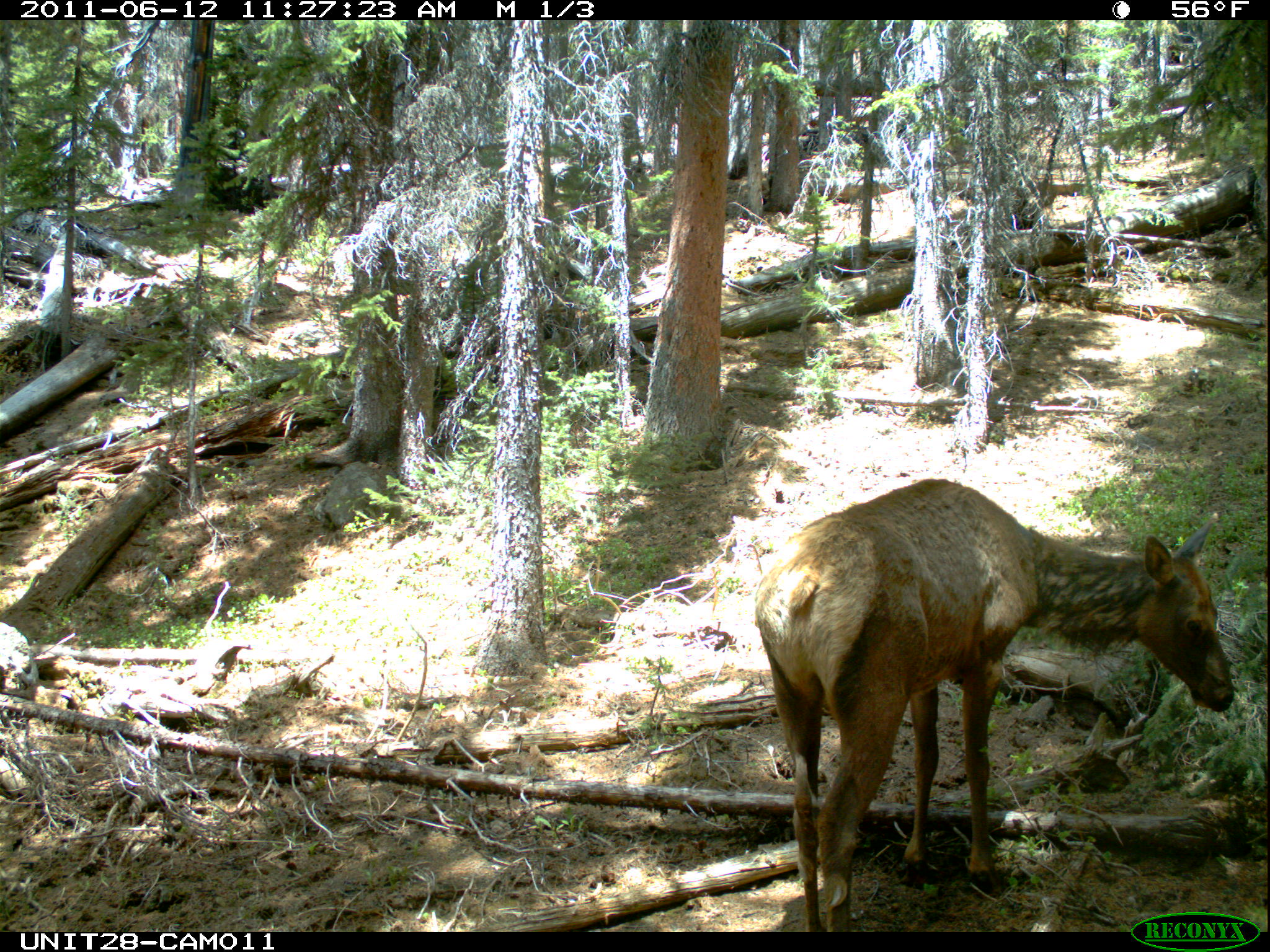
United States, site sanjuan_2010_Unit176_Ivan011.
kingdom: Animalia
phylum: Chordata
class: Mammalia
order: Artiodactyla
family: Cervidae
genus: Cervus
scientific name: Cervus elaphus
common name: red deer